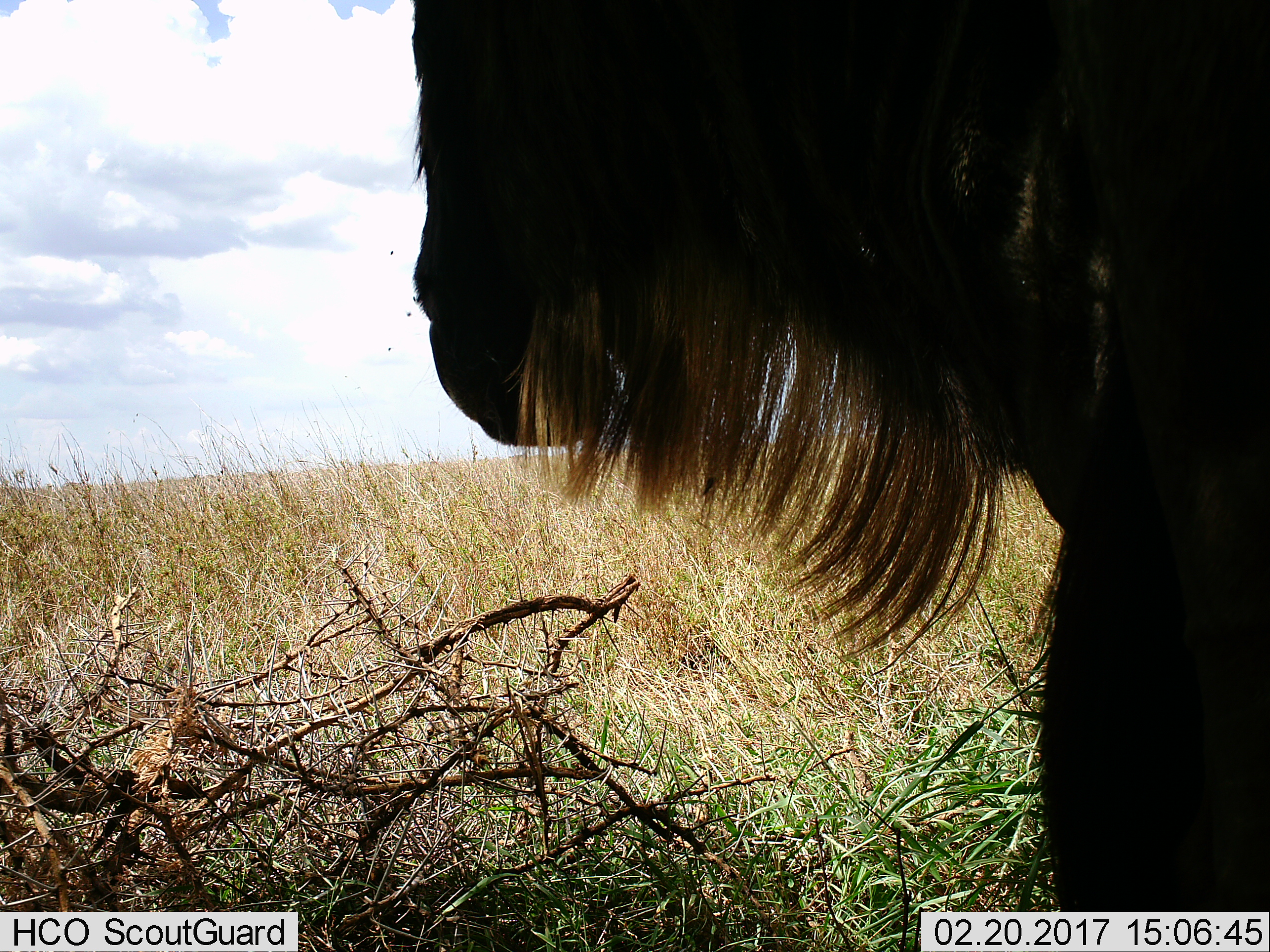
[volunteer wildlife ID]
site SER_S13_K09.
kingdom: Animalia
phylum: Chordata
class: Mammalia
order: Artiodactyla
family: Bovidae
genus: Connochaetes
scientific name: Connochaetes taurinus taurinus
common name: blue wildebeest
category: wildebeestblue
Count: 1.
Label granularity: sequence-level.